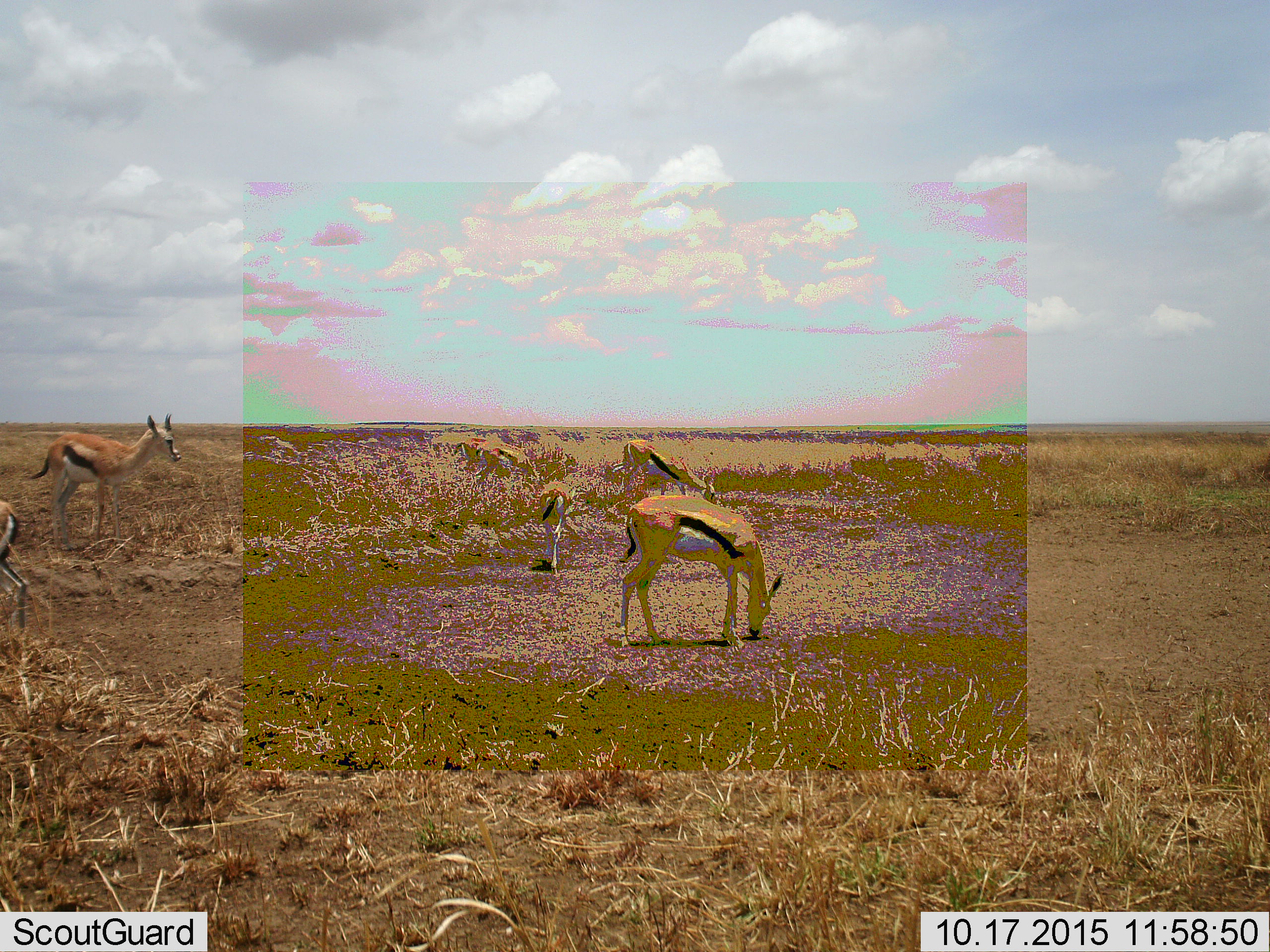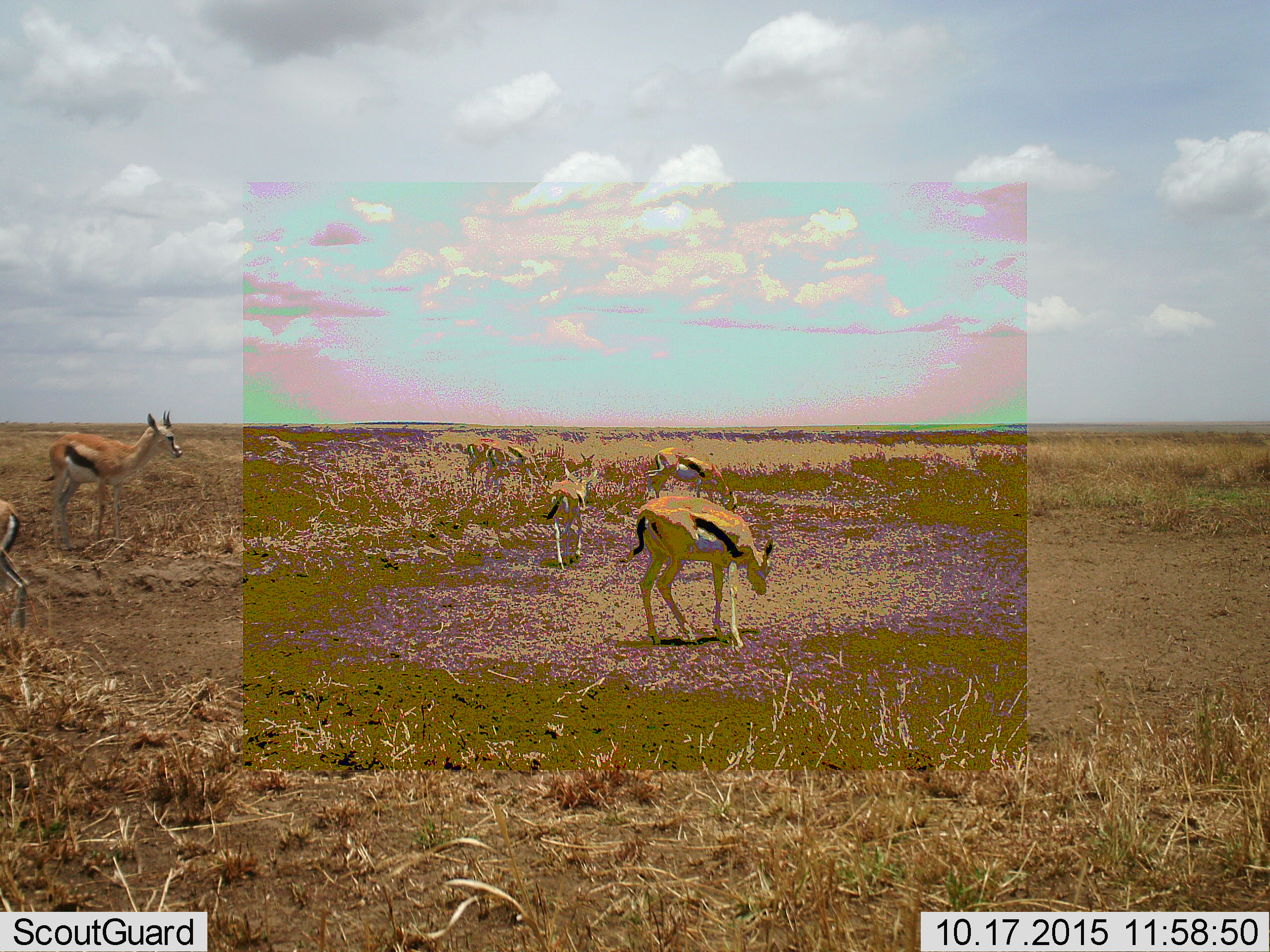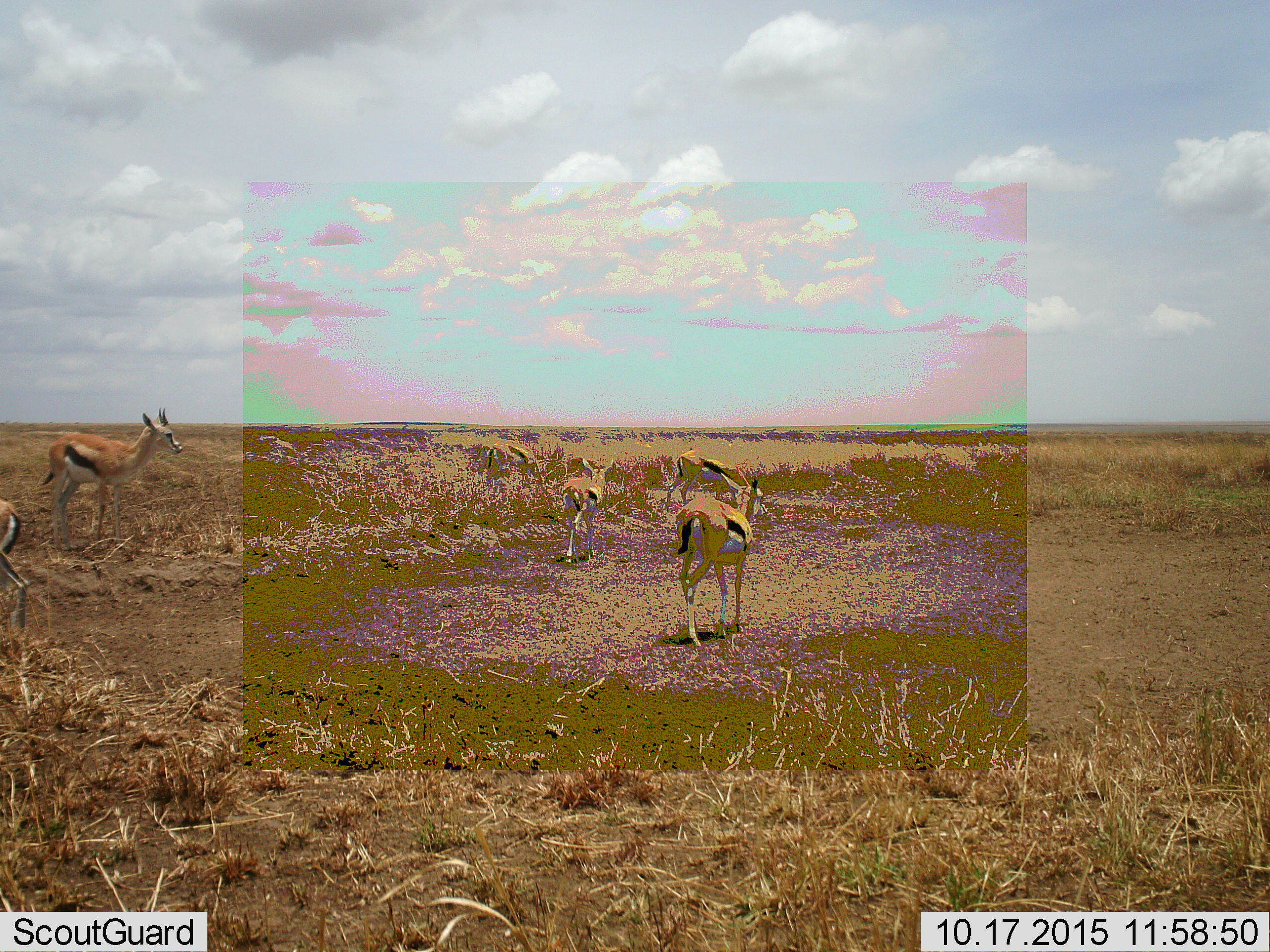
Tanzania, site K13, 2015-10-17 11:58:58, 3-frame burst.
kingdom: Animalia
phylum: Chordata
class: Mammalia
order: Artiodactyla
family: Bovidae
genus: Eudorcas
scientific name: Eudorcas thomsonii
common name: thomson's gazelle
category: gazellethomsons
Gazellethomsons (thomson's gazelle) (Eudorcas thomsonii), count 5. Behavior (volunteer vote fractions): standing 44%, resting 0%, moving 0%, interacting 0%. Young present (vote fraction): 44%. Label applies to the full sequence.